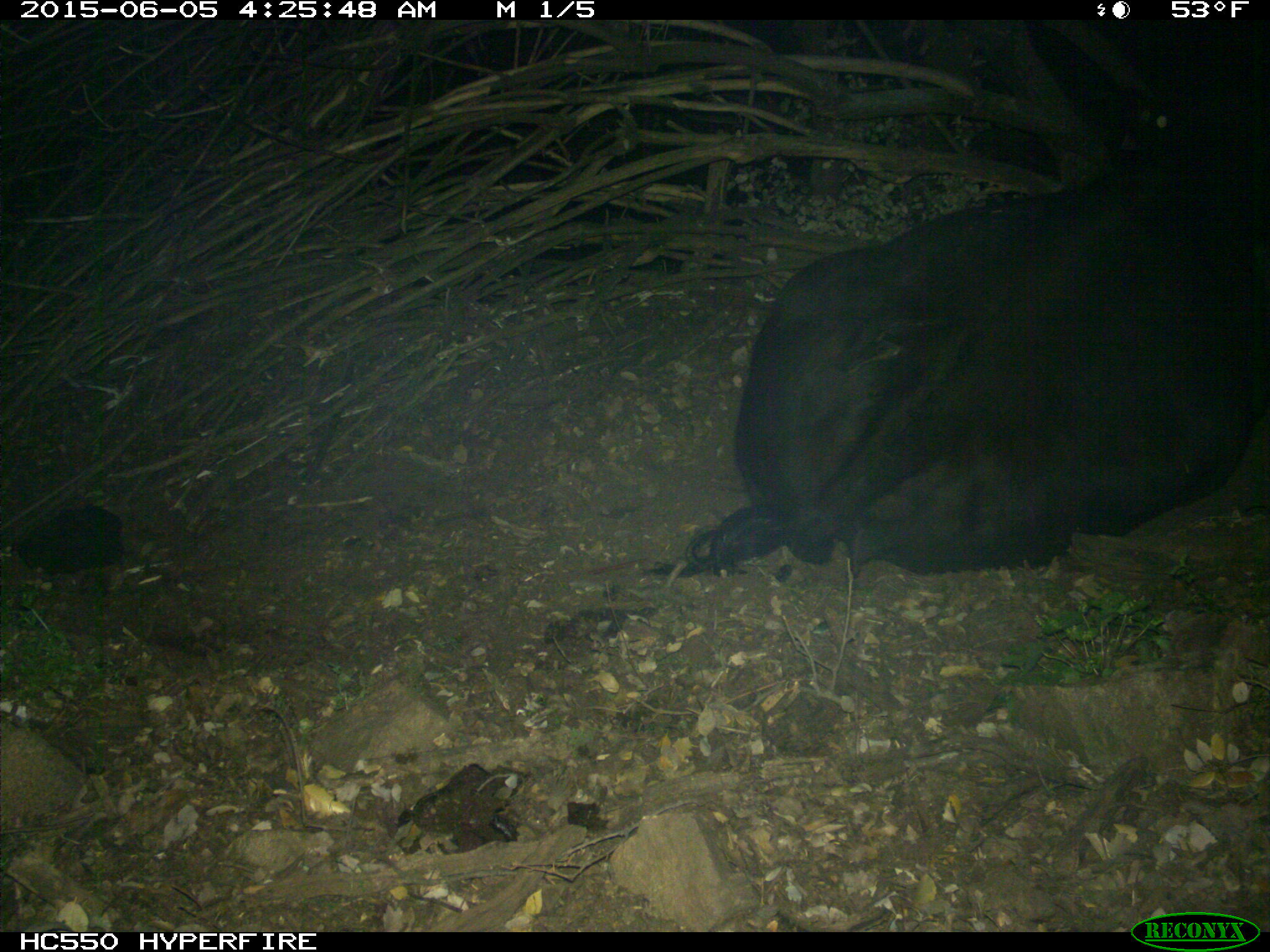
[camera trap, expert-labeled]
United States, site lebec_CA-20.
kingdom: Animalia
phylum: Chordata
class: Mammalia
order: Artiodactyla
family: Bovidae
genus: Bos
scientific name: Bos taurus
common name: domestic cow